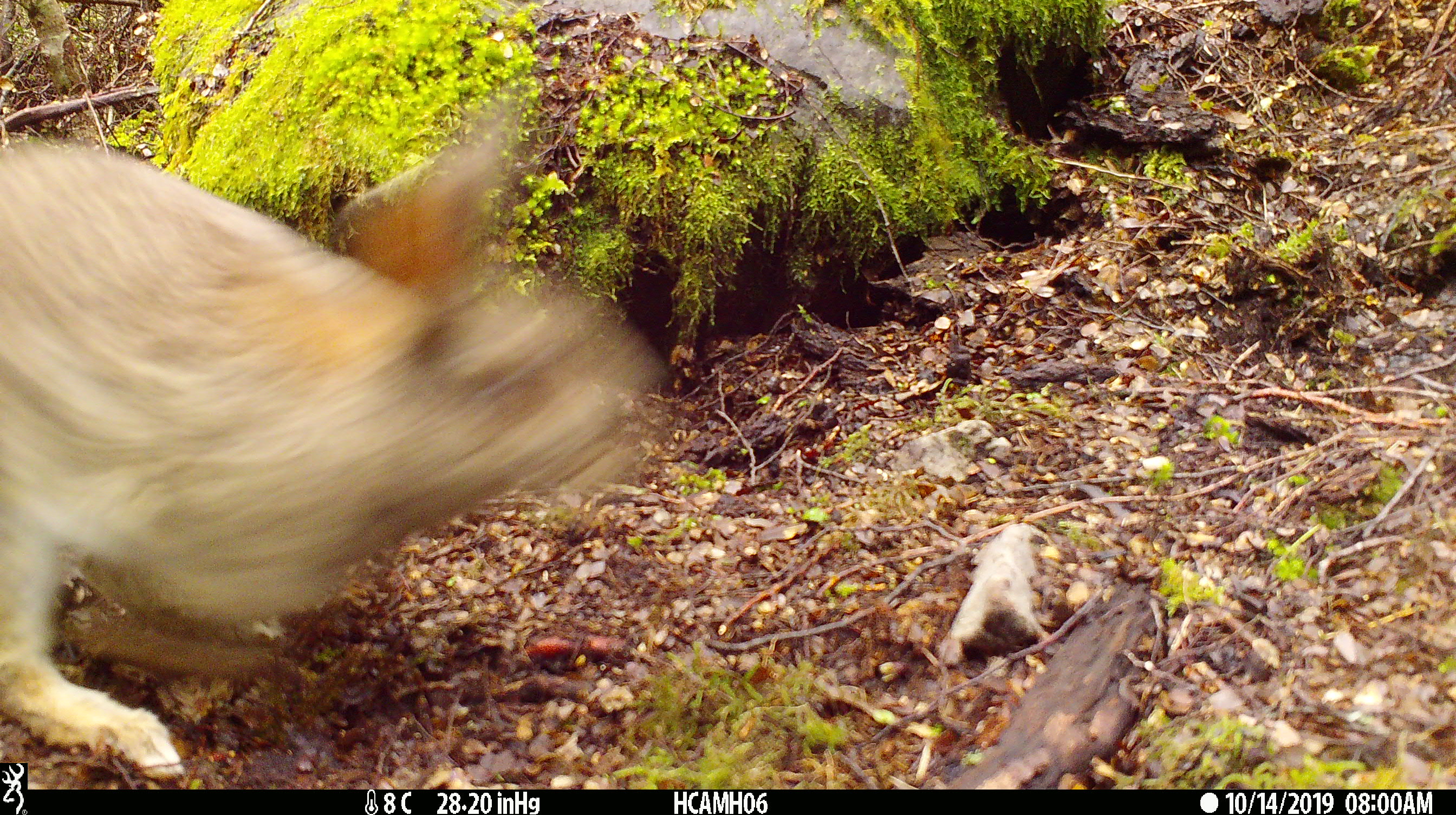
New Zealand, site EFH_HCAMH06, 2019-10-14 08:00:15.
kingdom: Animalia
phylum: Chordata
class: Mammalia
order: Lagomorpha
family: Leporidae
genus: Oryctolagus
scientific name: Oryctolagus cuniculus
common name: european rabbit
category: rabbit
Rabbit (european rabbit) (Oryctolagus cuniculus).